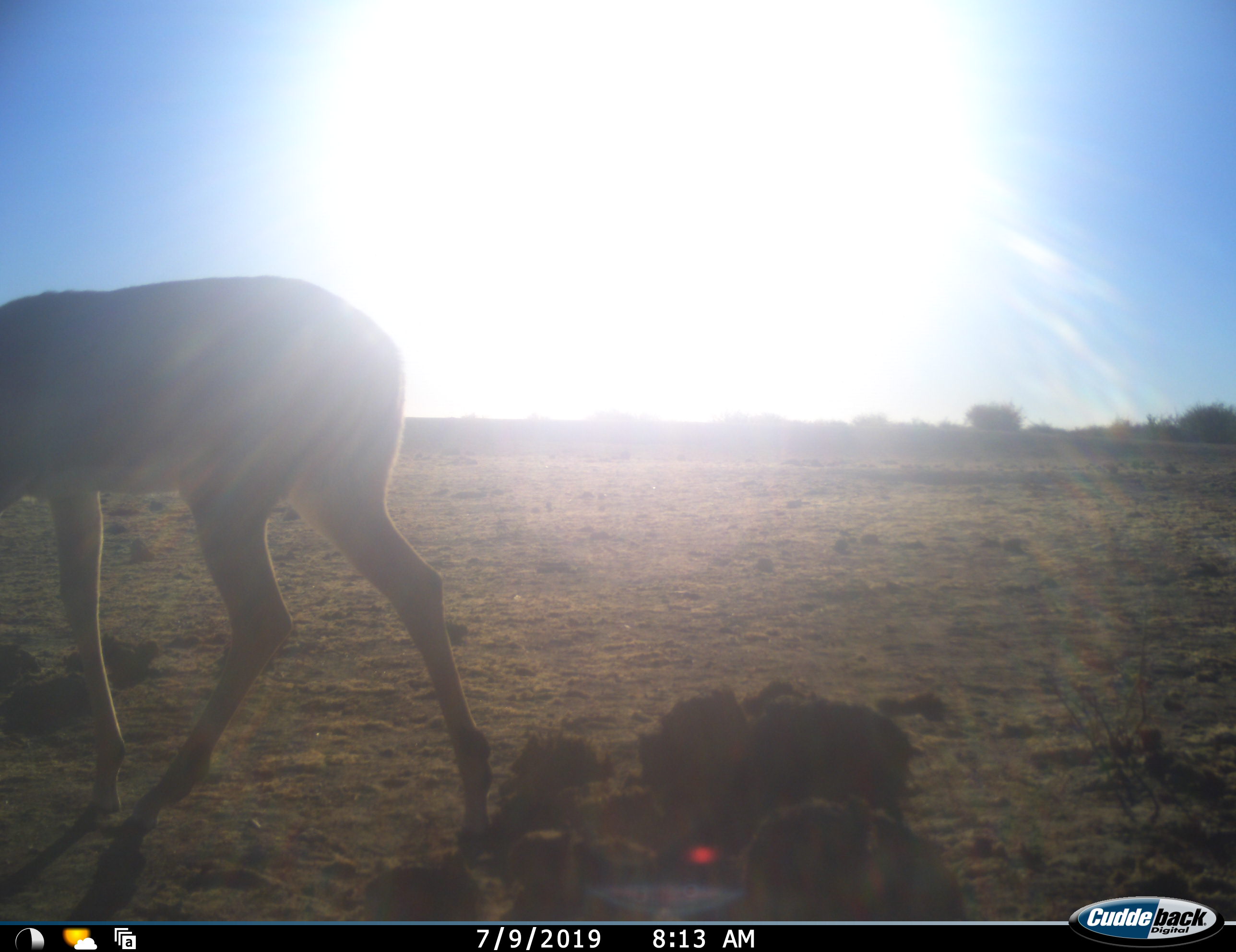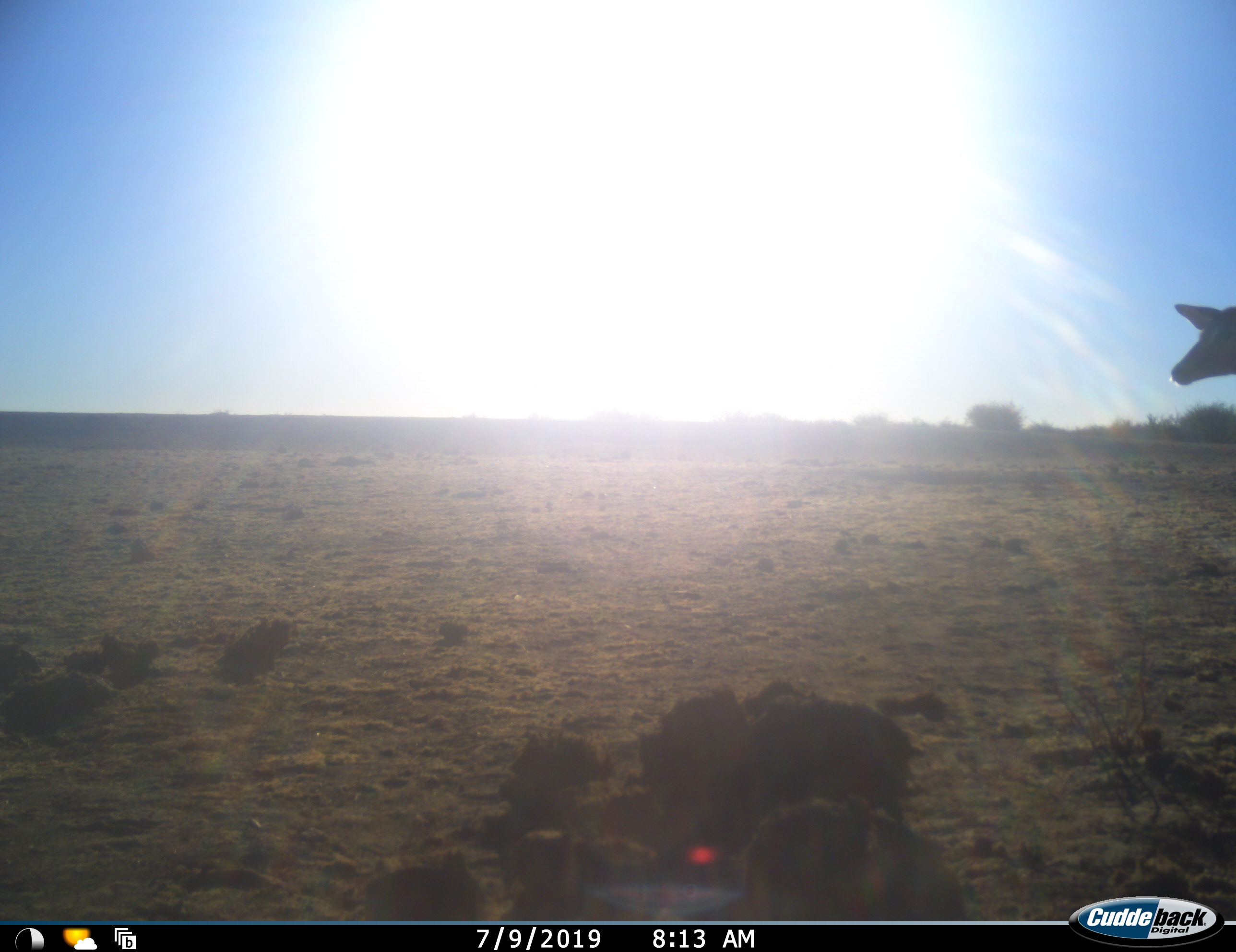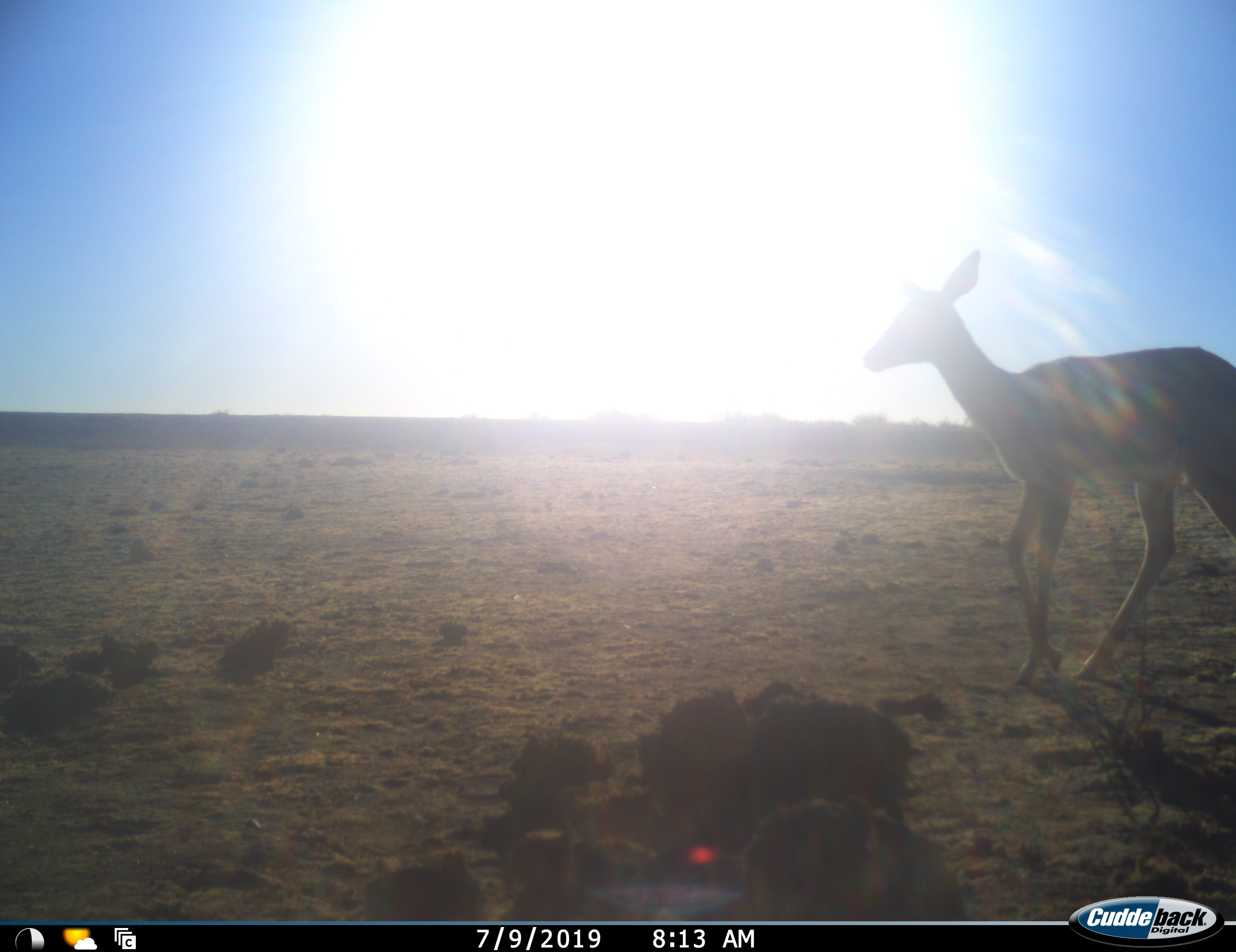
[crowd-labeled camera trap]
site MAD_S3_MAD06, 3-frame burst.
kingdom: Animalia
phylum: Chordata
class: Mammalia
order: Artiodactyla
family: Bovidae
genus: Aepyceros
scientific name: Aepyceros melampus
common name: impala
Impala (Aepyceros melampus), count 1. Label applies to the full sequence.